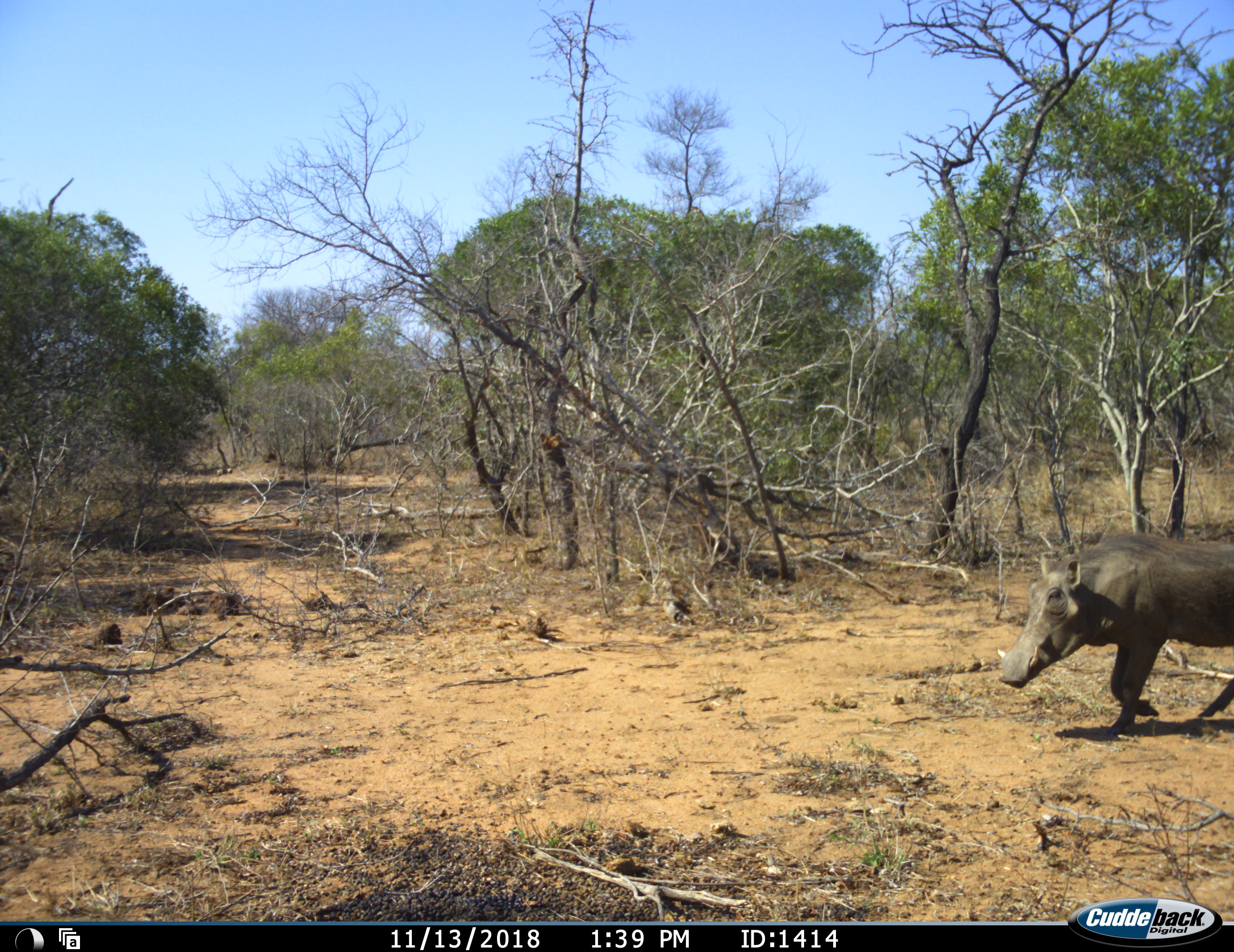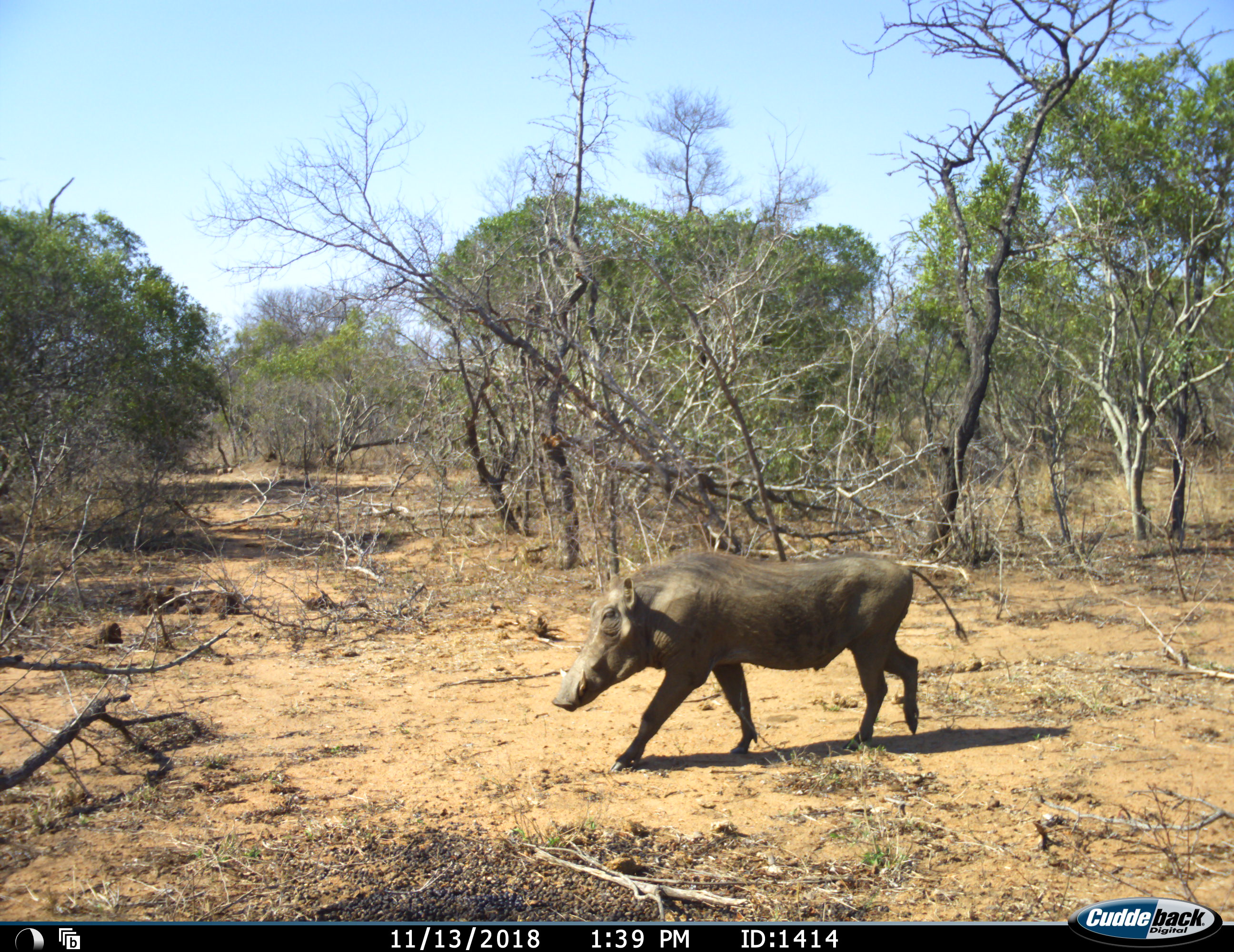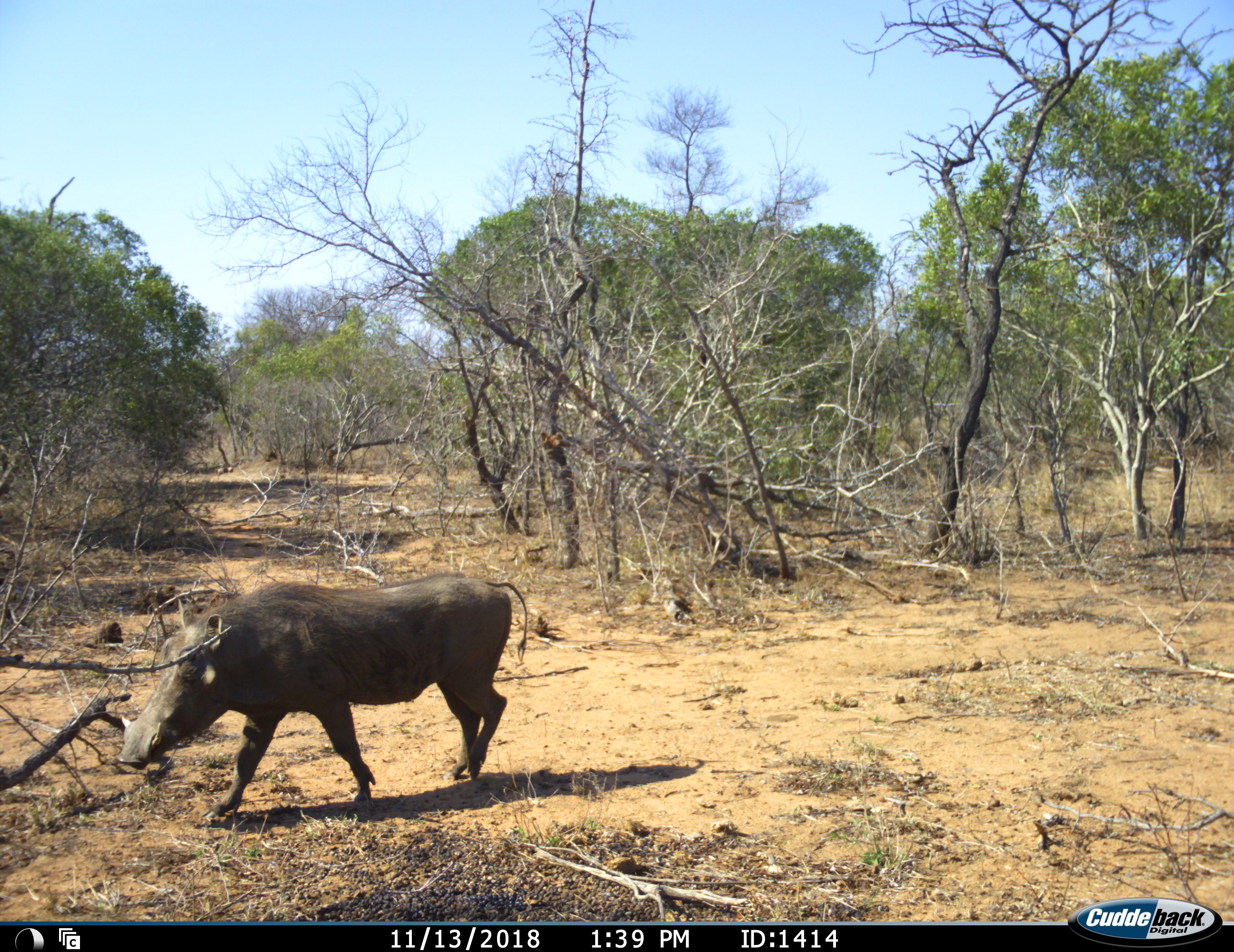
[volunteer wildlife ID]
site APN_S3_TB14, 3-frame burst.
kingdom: Animalia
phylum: Chordata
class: Mammalia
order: Artiodactyla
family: Suidae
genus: Phacochoerus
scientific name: Phacochoerus africanus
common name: warthog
Warthog (Phacochoerus africanus), count 1. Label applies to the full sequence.